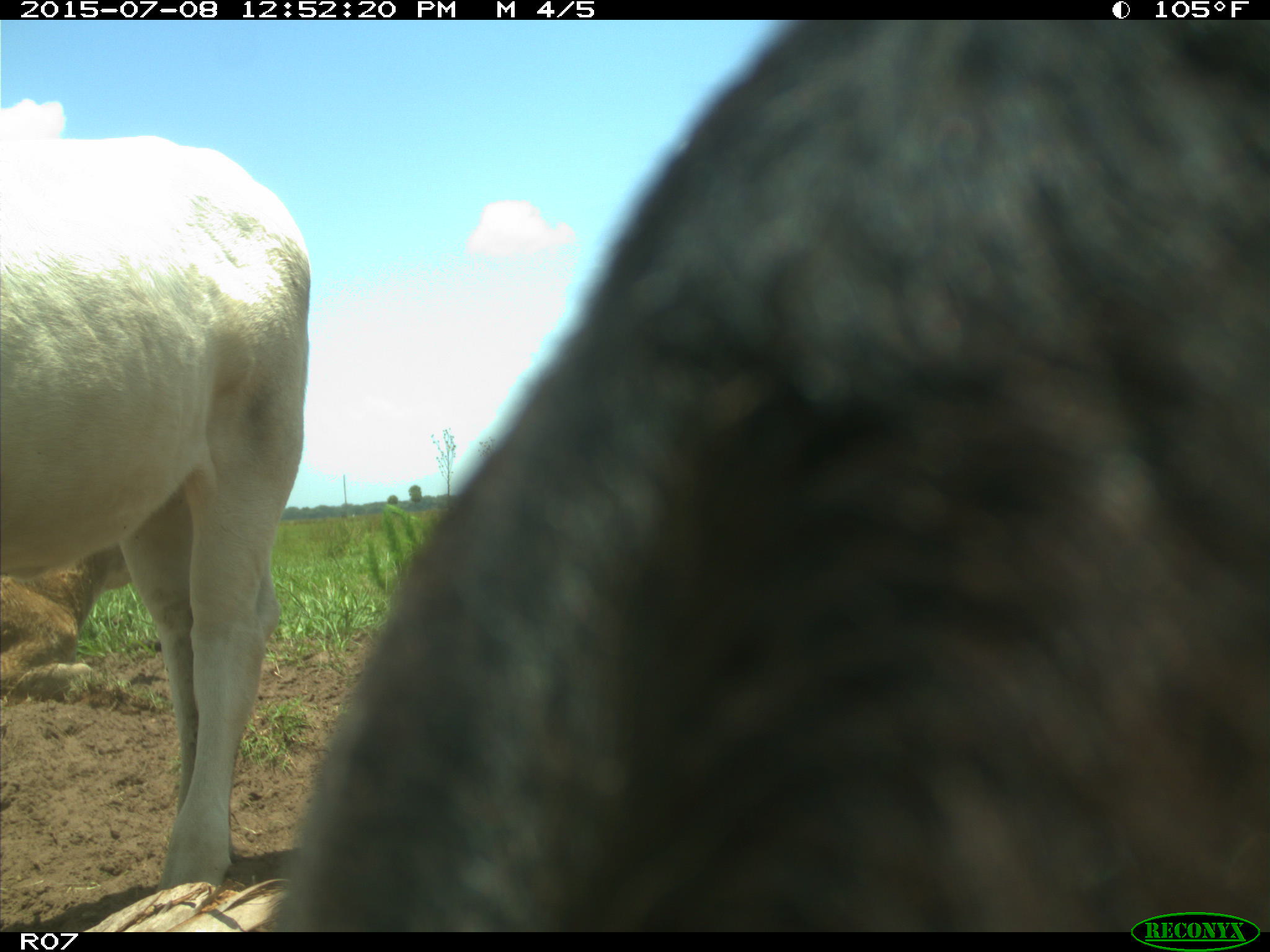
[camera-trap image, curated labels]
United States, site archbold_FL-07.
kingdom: Animalia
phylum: Chordata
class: Mammalia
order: Artiodactyla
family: Bovidae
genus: Bos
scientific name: Bos taurus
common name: domestic cow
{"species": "Bos taurus (domestic cow)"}